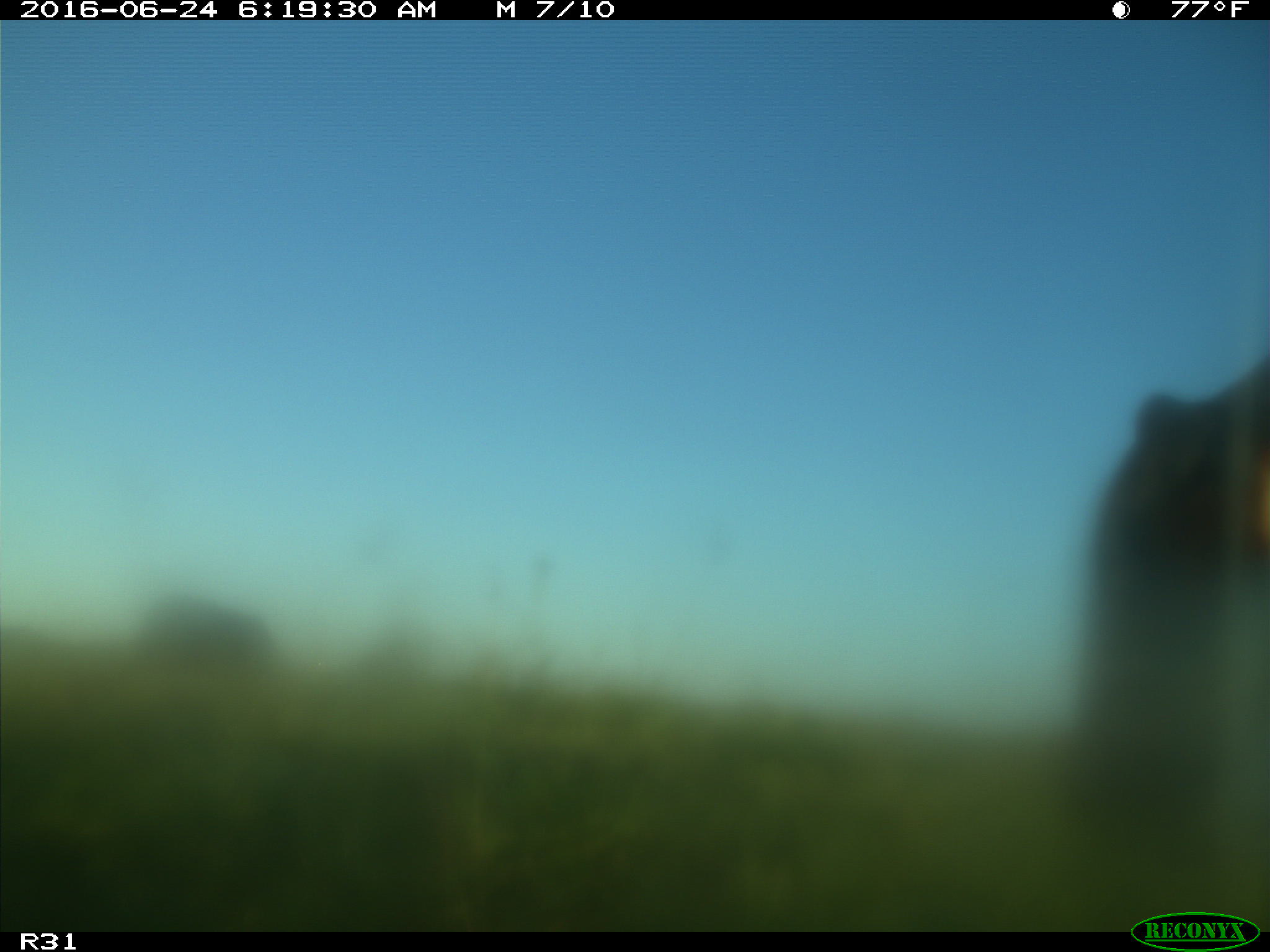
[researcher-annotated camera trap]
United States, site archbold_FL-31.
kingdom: Animalia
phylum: Chordata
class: Mammalia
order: Artiodactyla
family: Bovidae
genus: Bos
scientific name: Bos taurus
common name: domestic cow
Bos taurus (domestic cow).